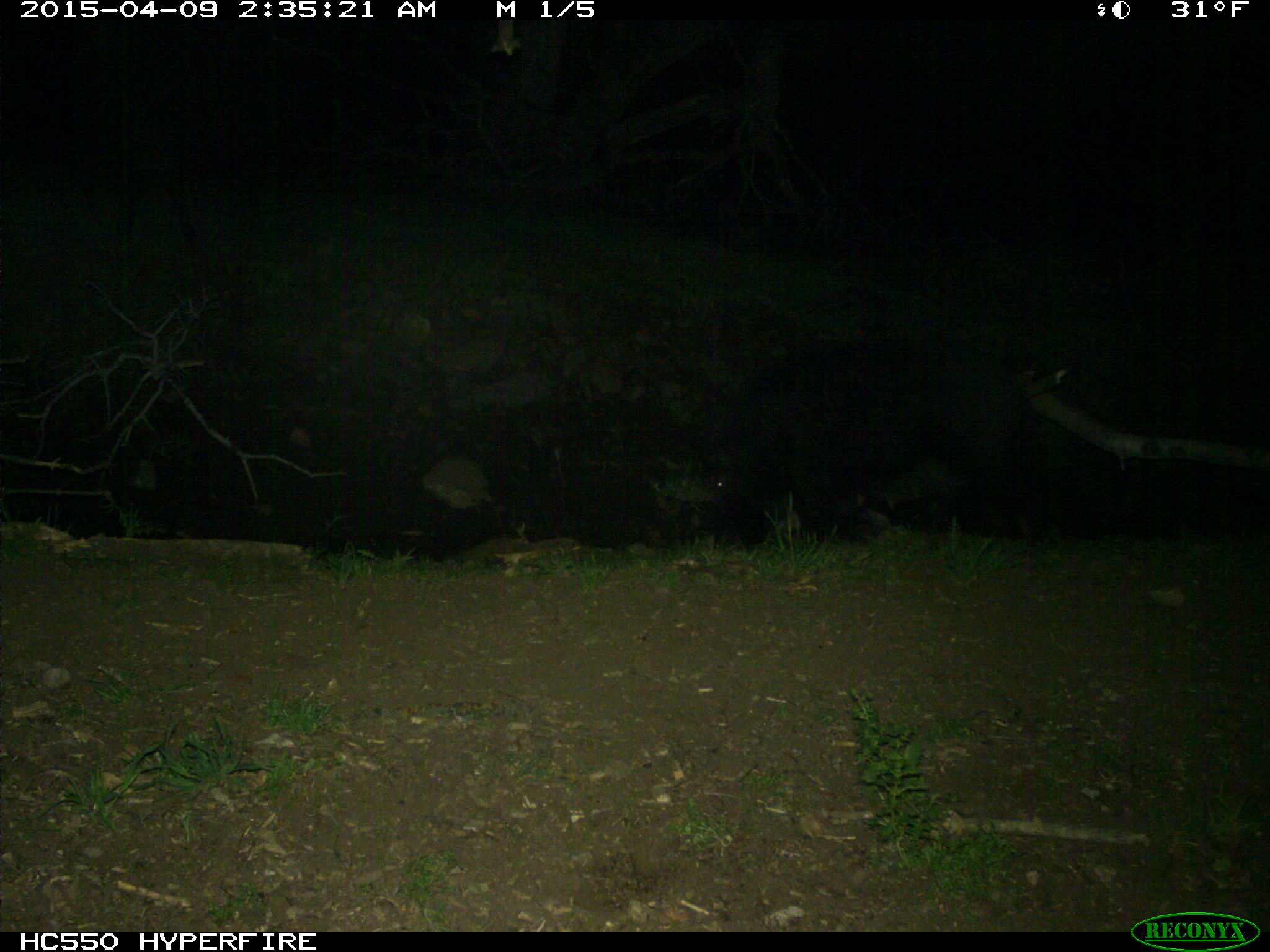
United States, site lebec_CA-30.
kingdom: Animalia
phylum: Chordata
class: Mammalia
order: Artiodactyla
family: Suidae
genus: Sus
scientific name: Sus scrofa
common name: wild boar